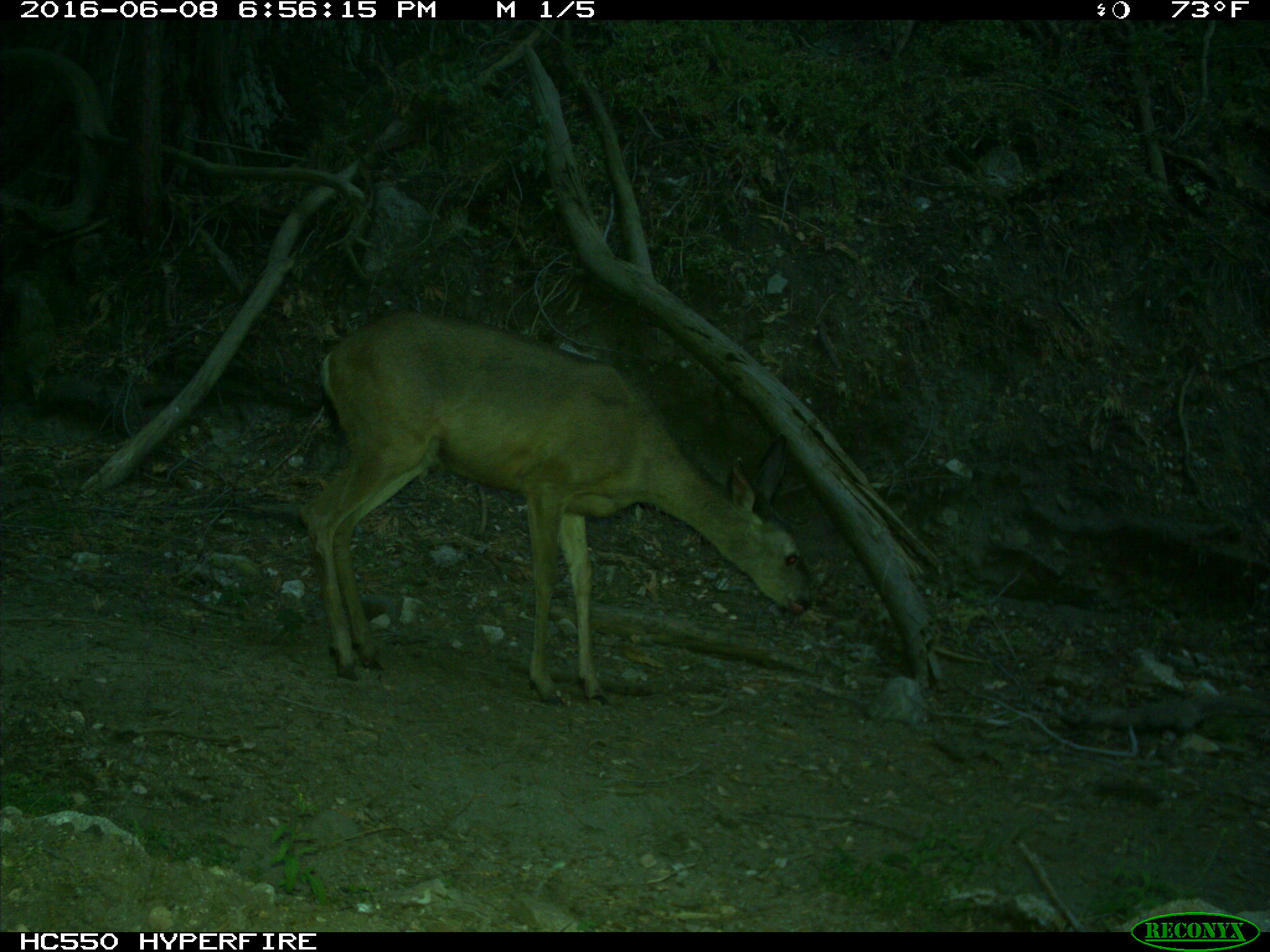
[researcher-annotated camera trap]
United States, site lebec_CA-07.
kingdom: Animalia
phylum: Chordata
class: Mammalia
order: Artiodactyla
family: Cervidae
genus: Odocoileus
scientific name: Odocoileus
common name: deer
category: unidentified deer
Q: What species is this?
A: Unidentified deer (deer) (Odocoileus).